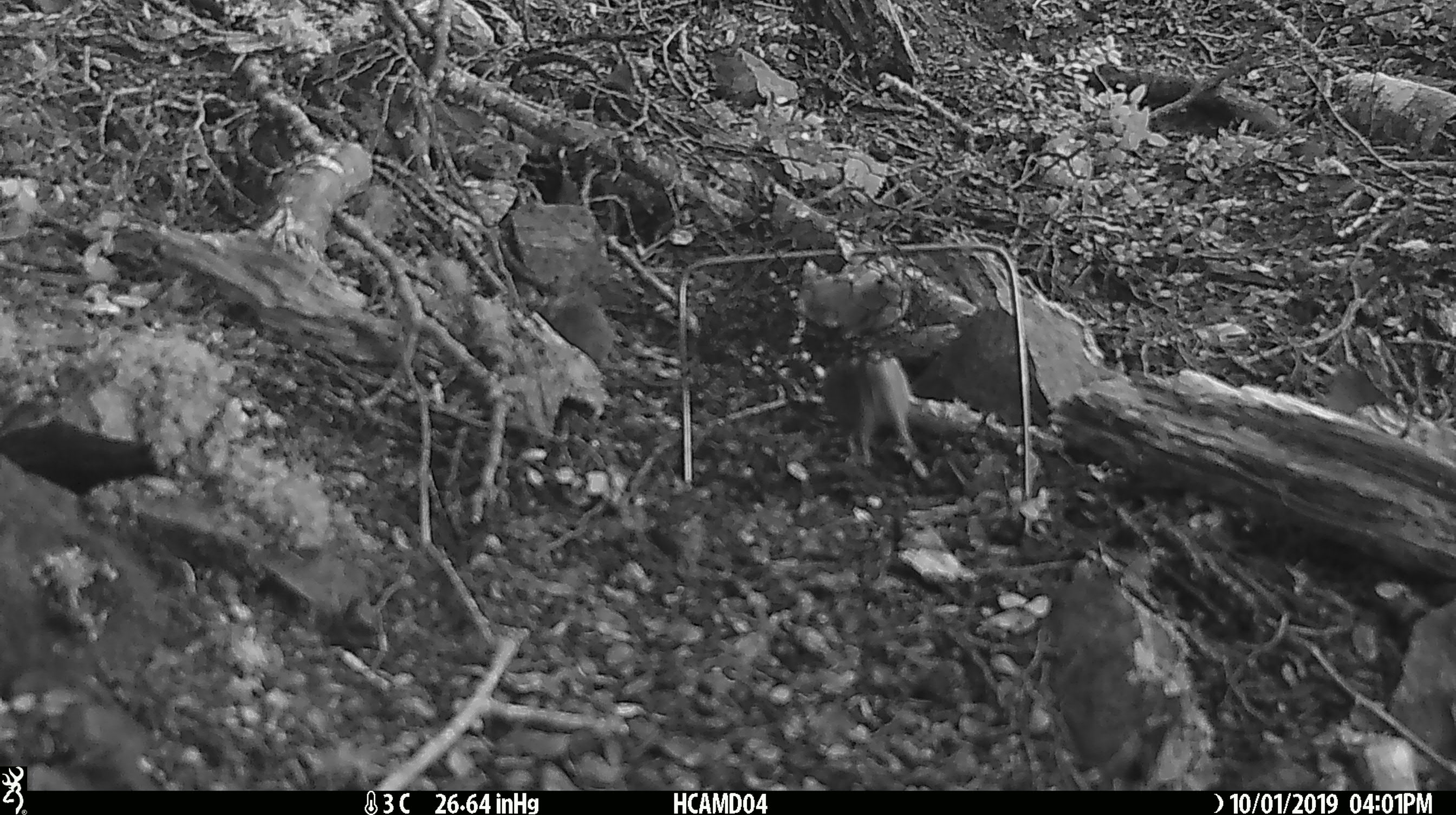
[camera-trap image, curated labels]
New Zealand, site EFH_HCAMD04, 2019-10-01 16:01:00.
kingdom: Animalia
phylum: Chordata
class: Mammalia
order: Rodentia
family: Muridae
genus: Mus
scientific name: Mus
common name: mouse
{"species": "mouse (Mus)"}